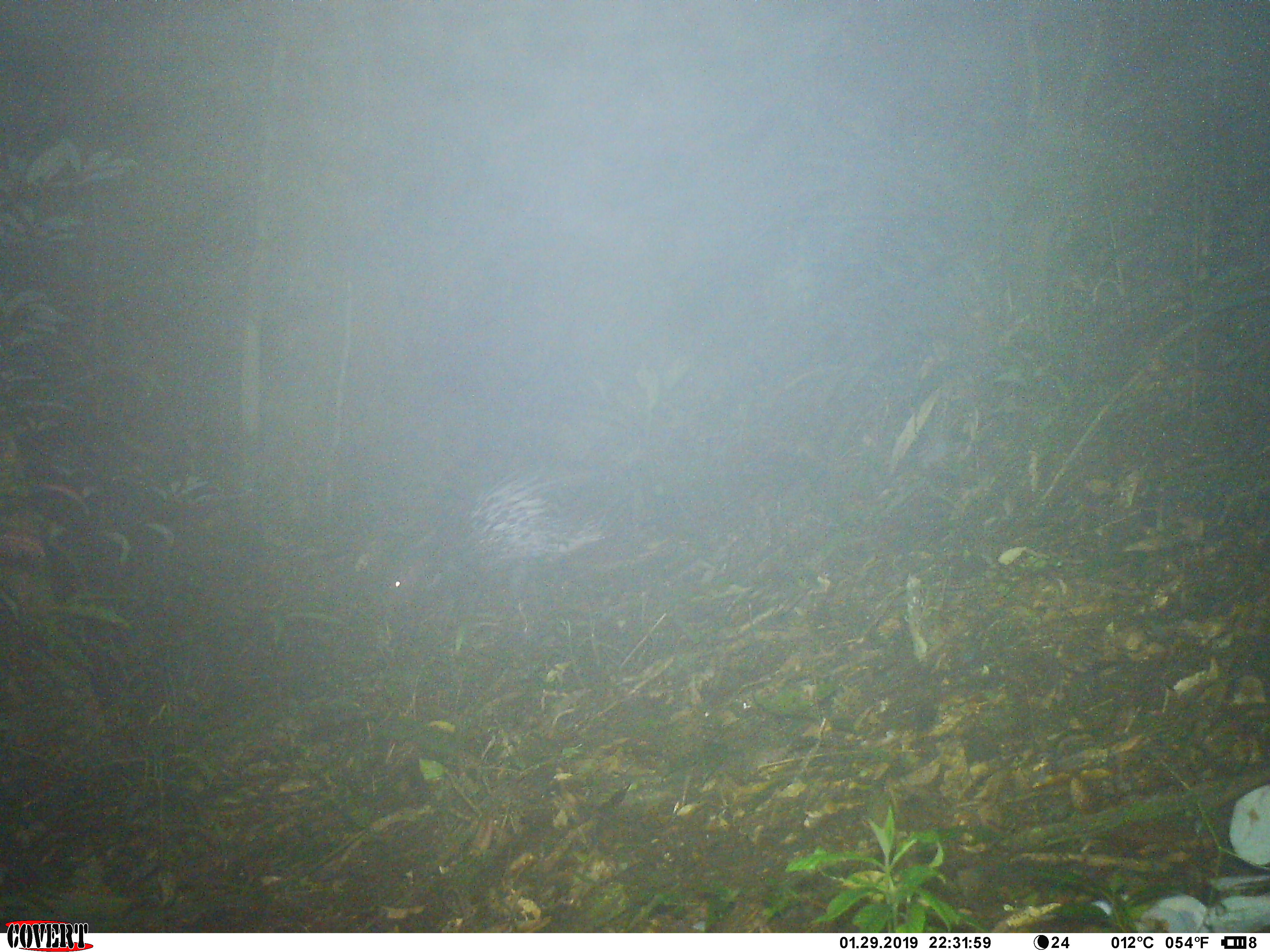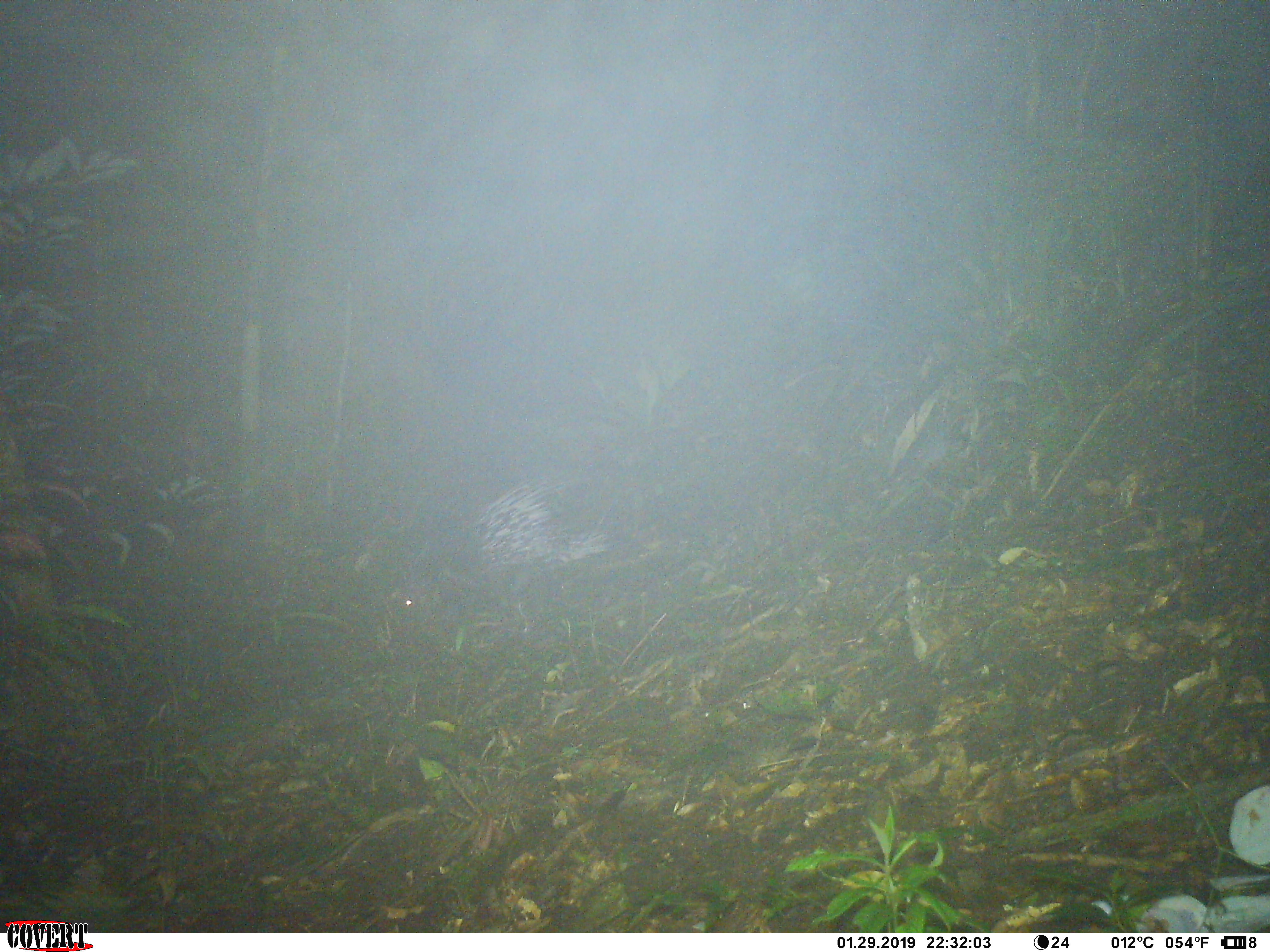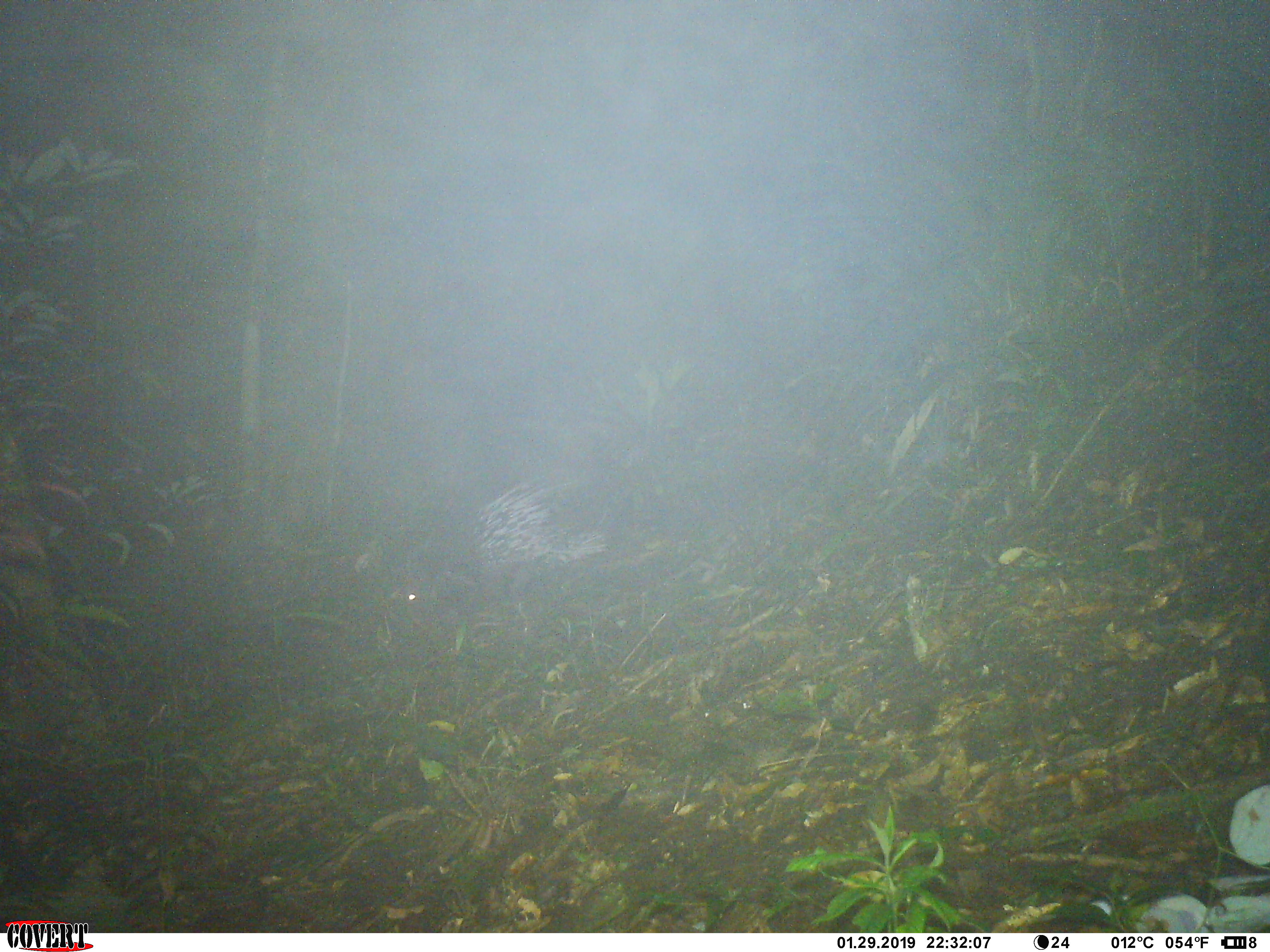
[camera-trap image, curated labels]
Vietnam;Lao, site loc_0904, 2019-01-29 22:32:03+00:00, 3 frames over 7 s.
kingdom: Animalia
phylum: Chordata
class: Mammalia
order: Rodentia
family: Hystricidae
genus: Hystrix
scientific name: Hystrix brachyura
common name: malayan porcupine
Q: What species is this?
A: Malayan porcupine (Hystrix brachyura).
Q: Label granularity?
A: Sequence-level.